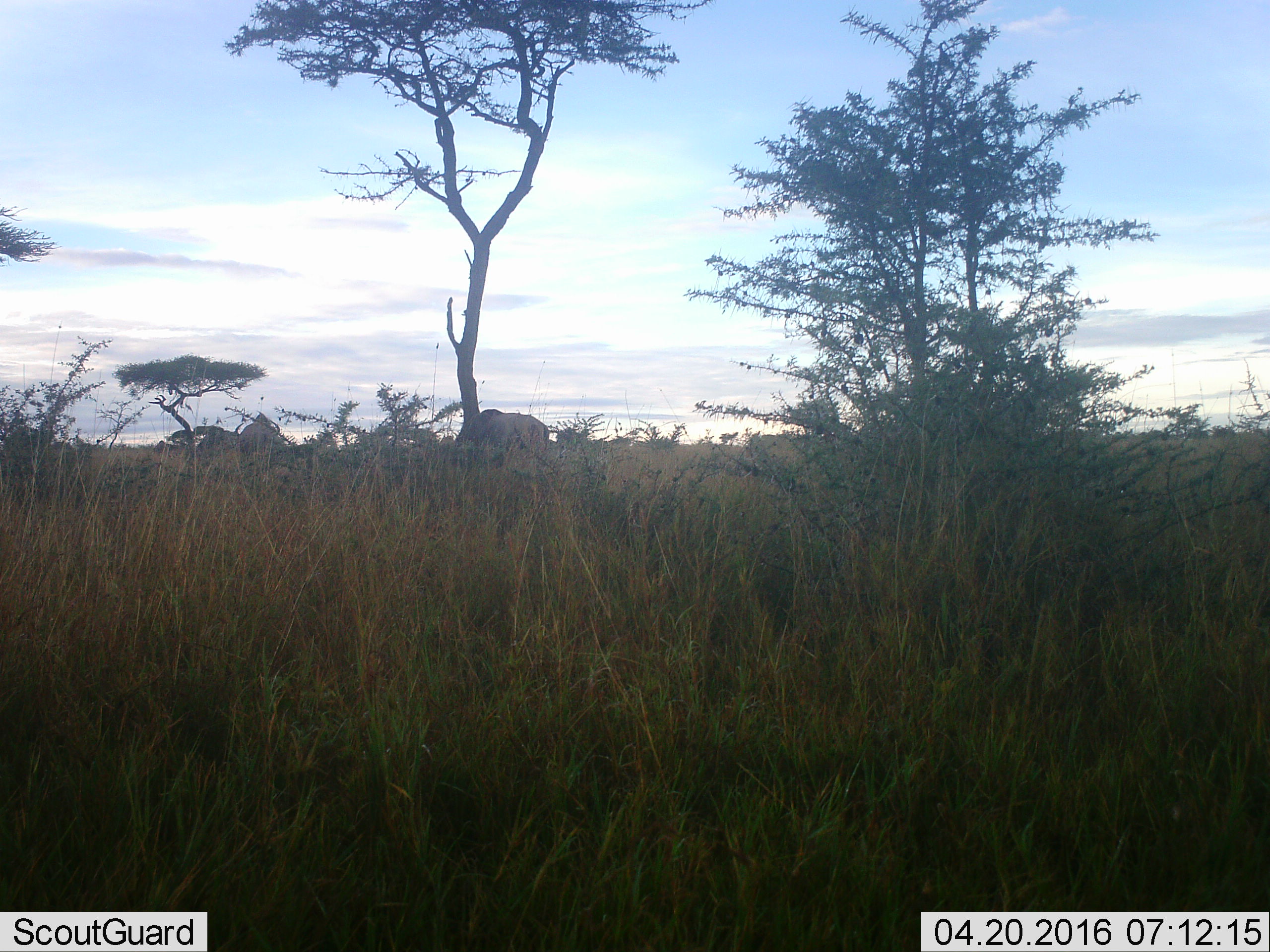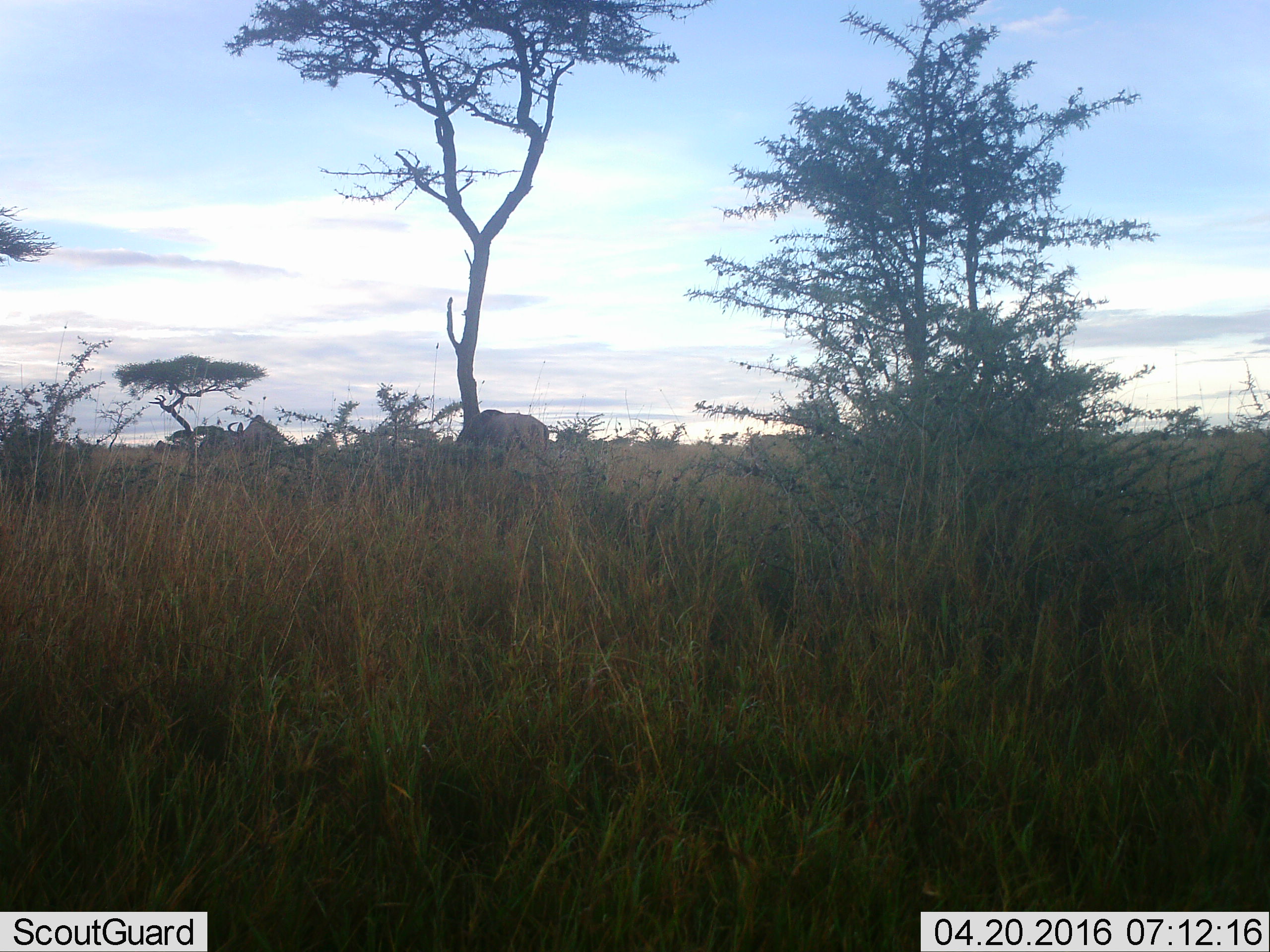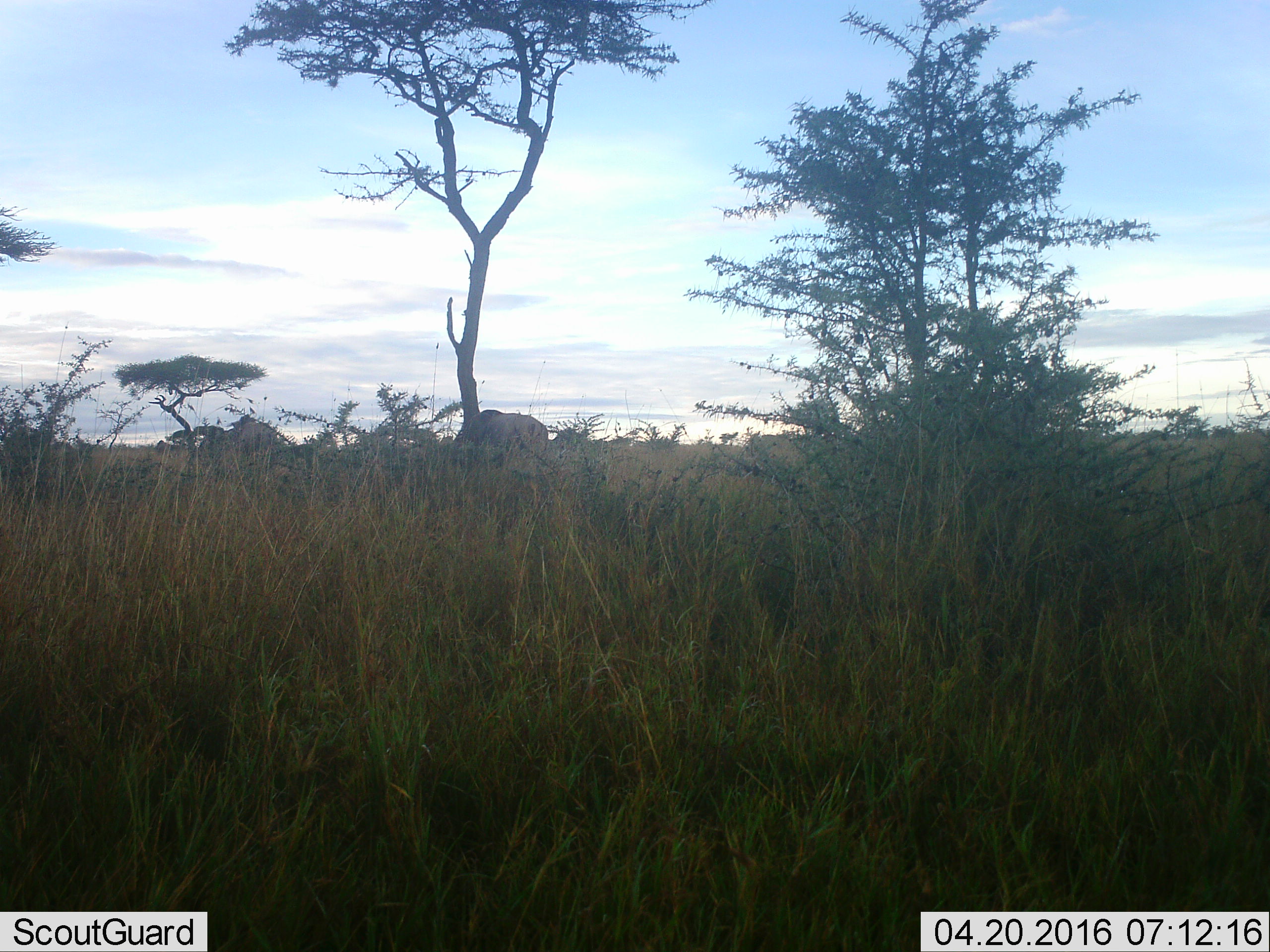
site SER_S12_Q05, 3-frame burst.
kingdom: Animalia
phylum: Chordata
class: Mammalia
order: Artiodactyla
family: Bovidae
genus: Connochaetes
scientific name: Connochaetes taurinus taurinus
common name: blue wildebeest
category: wildebeestblue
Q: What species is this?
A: Wildebeestblue (blue wildebeest) (Connochaetes taurinus taurinus).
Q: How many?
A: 3.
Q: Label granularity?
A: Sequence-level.